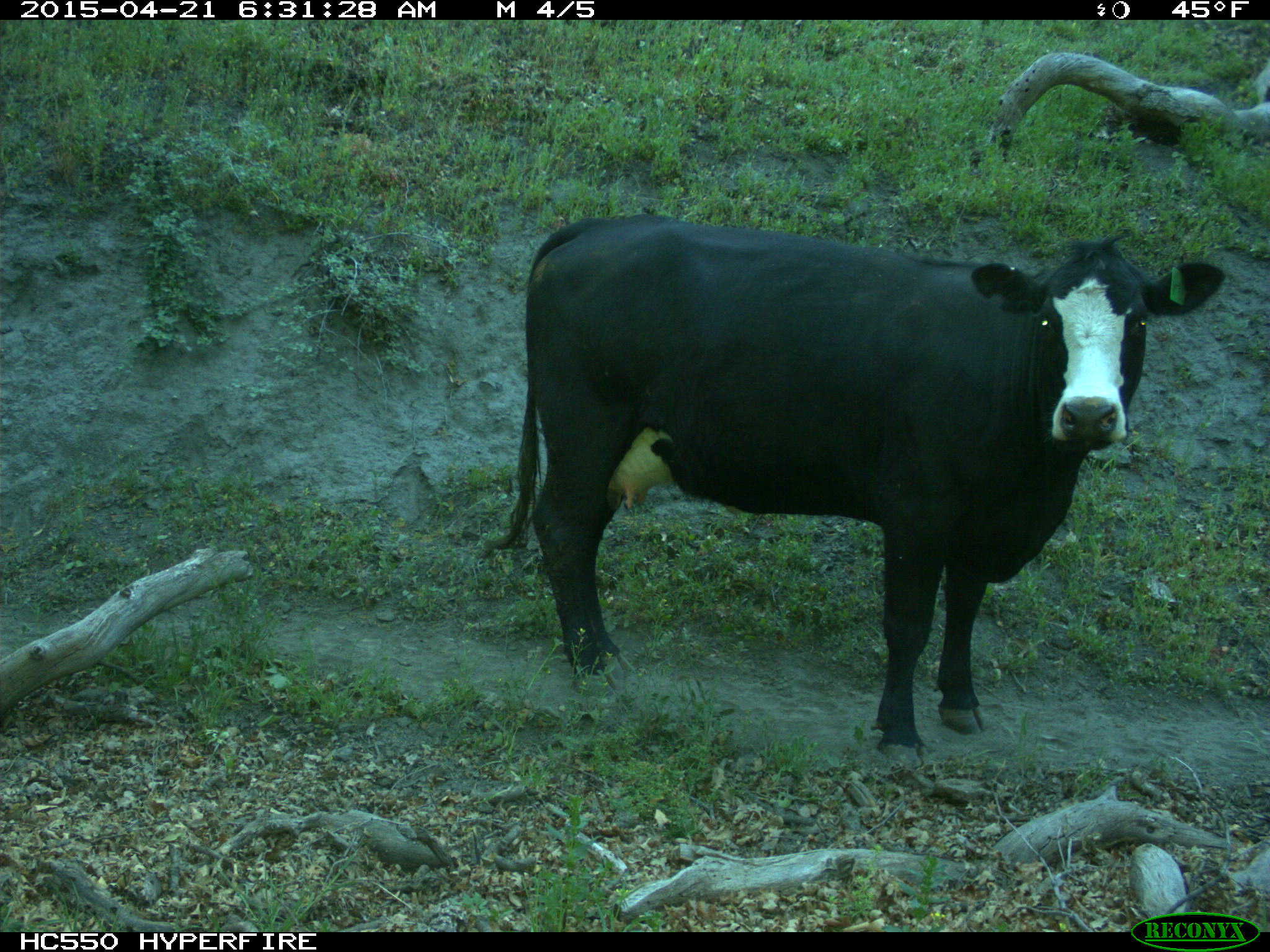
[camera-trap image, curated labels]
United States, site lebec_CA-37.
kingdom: Animalia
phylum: Chordata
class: Mammalia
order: Artiodactyla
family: Bovidae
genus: Bos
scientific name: Bos taurus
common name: domestic cow